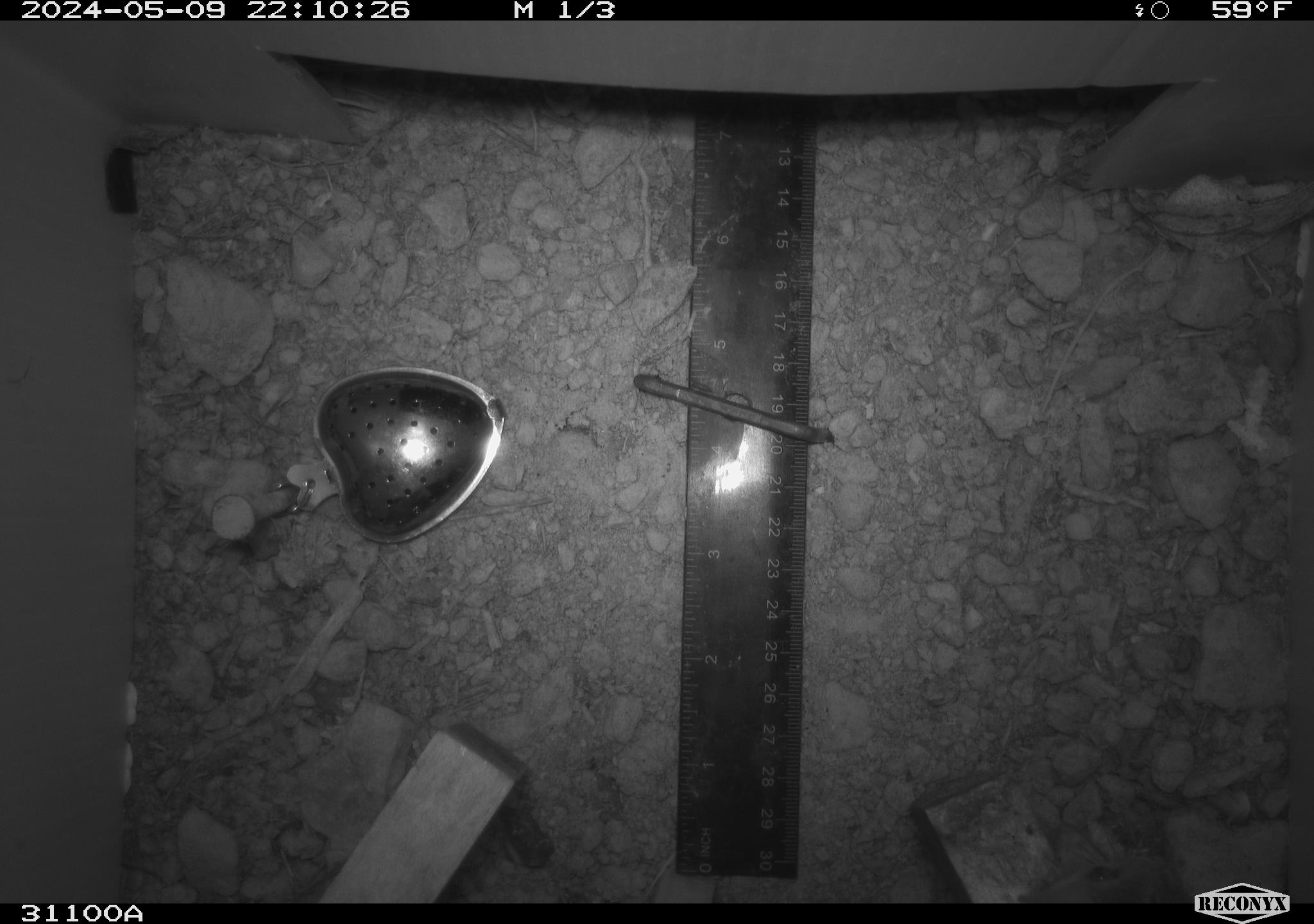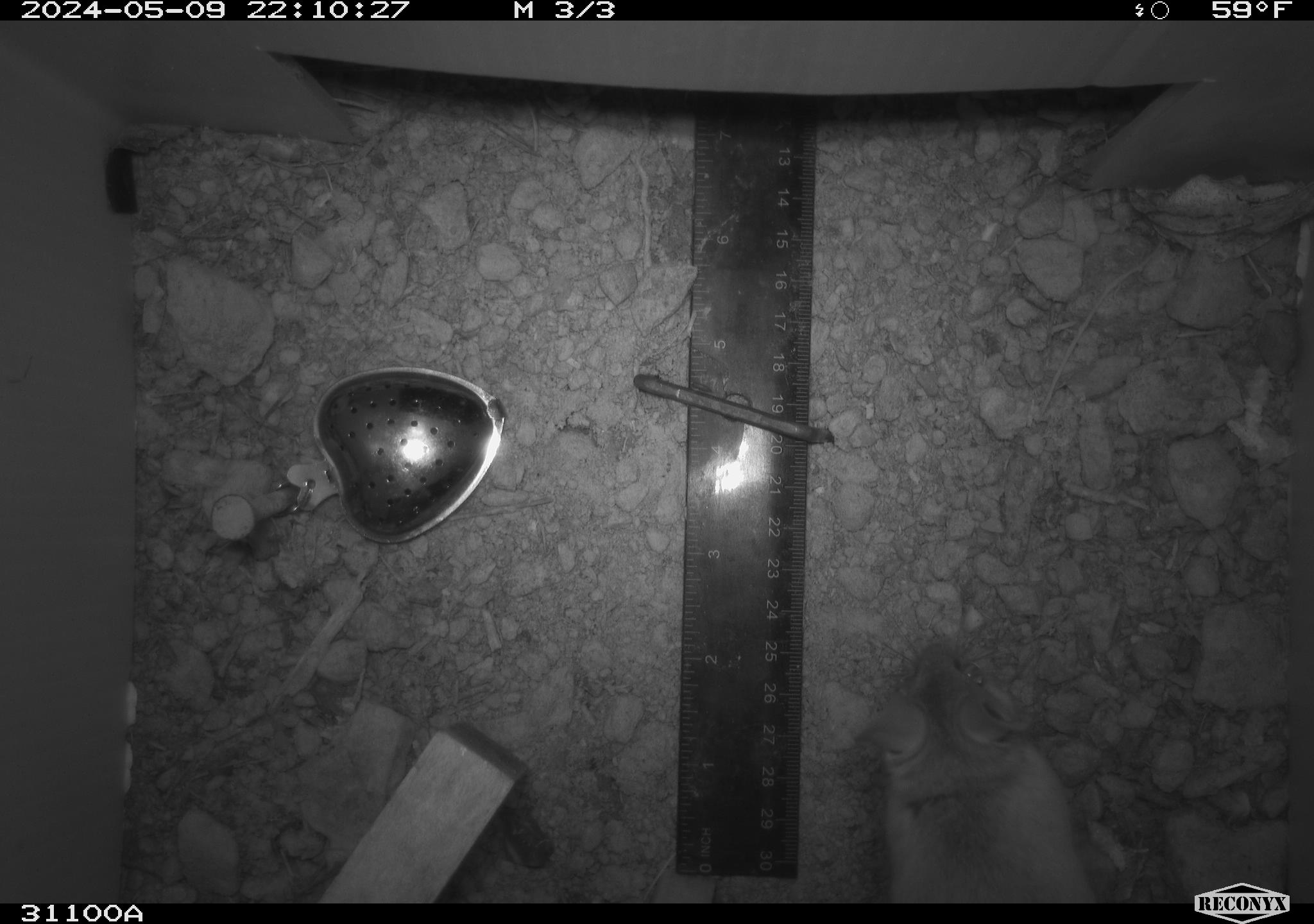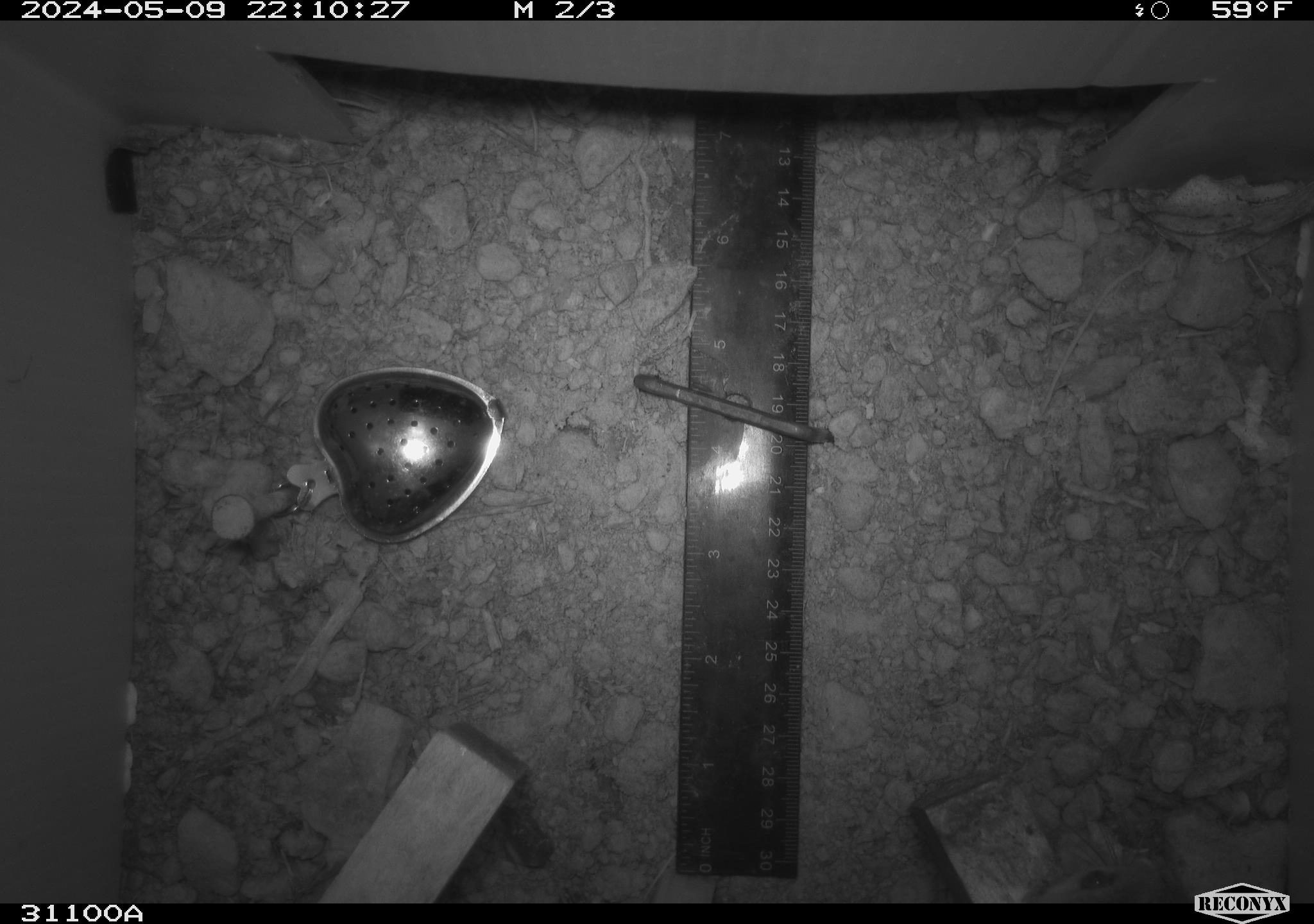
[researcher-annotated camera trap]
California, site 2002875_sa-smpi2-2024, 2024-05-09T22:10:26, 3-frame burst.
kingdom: Animalia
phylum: Chordata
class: Mammalia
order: Rodentia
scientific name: Rodentia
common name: rodent